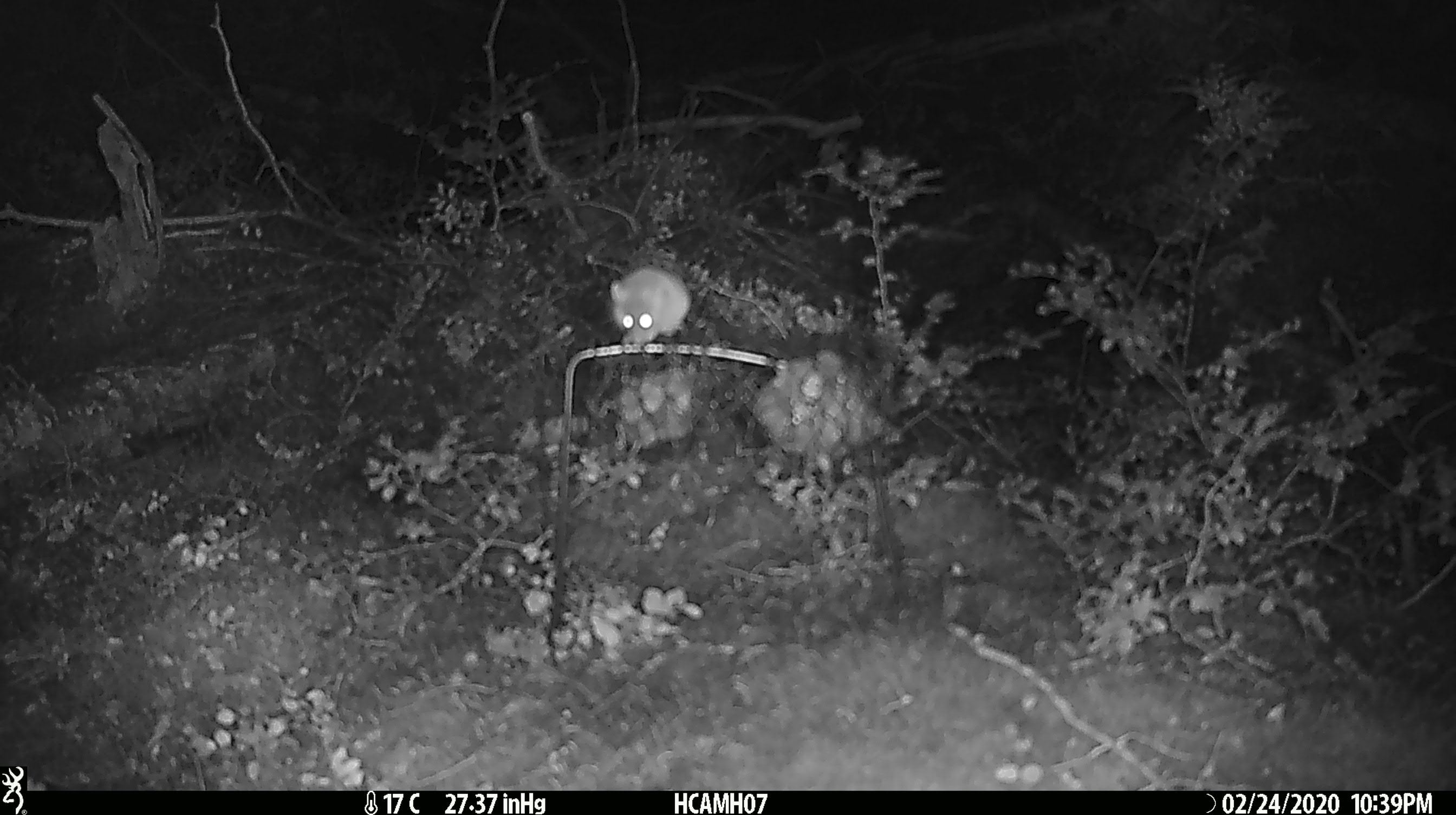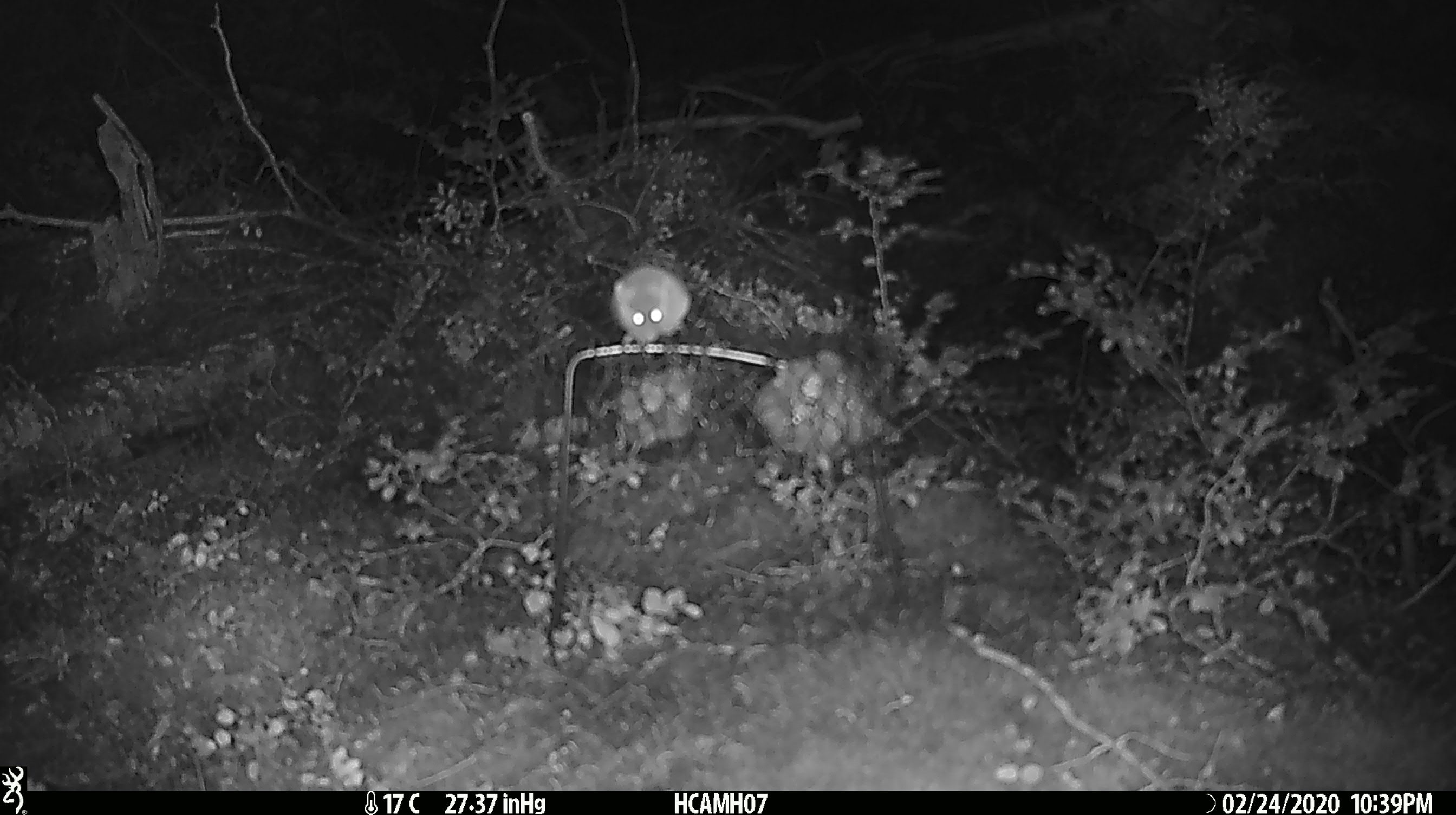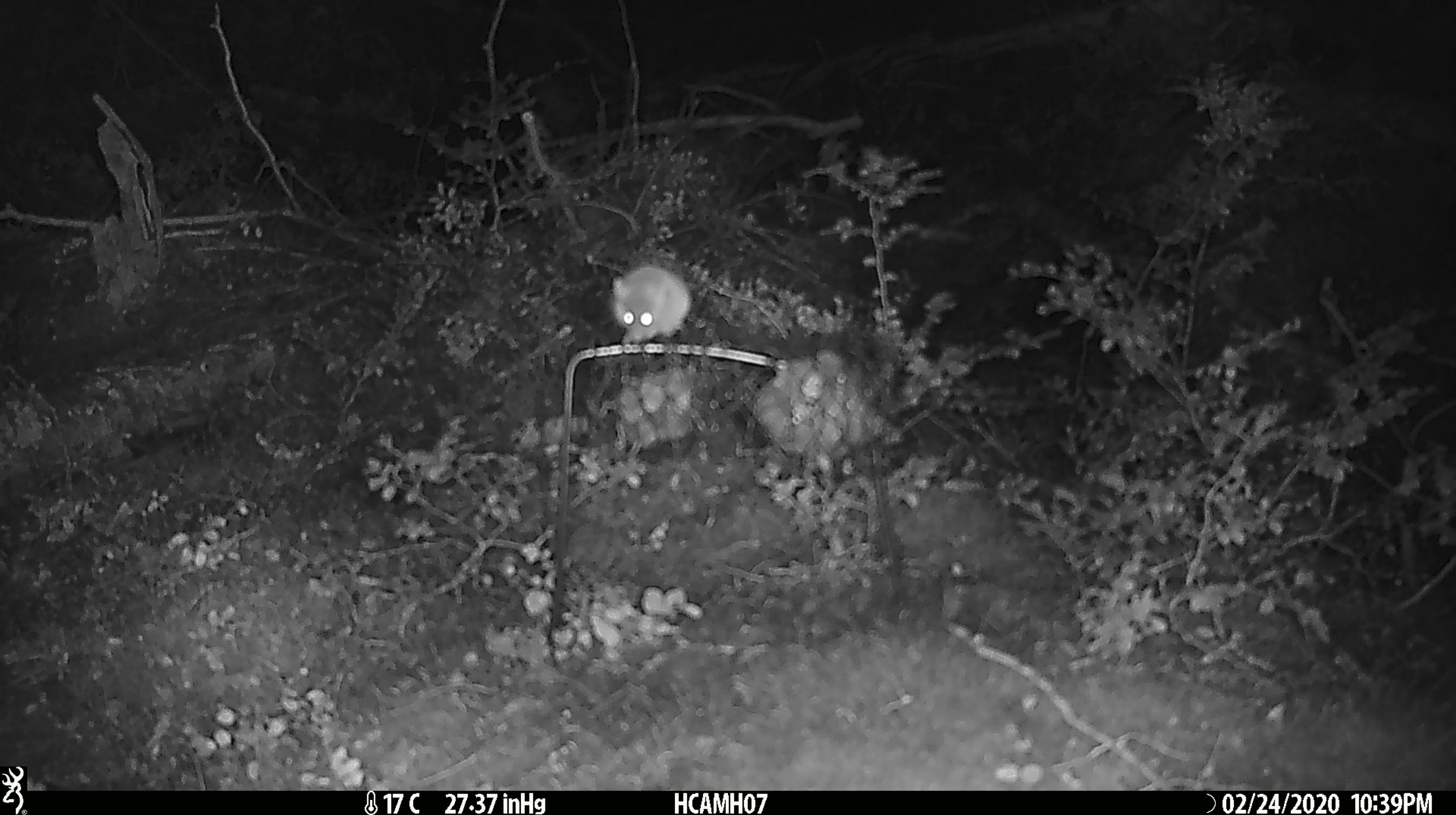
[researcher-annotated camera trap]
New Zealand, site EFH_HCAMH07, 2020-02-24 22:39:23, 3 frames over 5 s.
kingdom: Animalia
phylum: Chordata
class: Mammalia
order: Rodentia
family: Muridae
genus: Mus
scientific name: Mus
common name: mouse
Mouse (Mus).